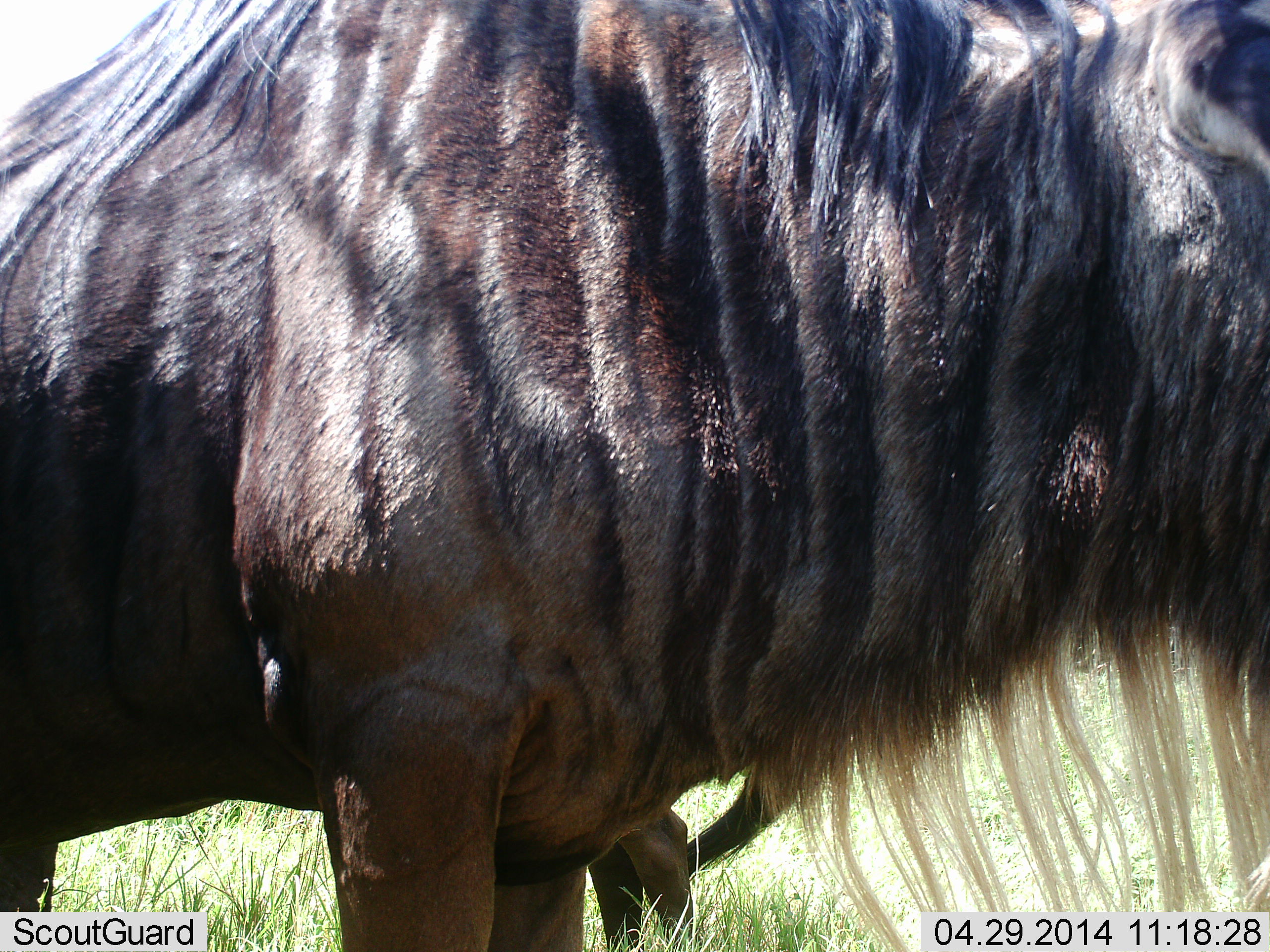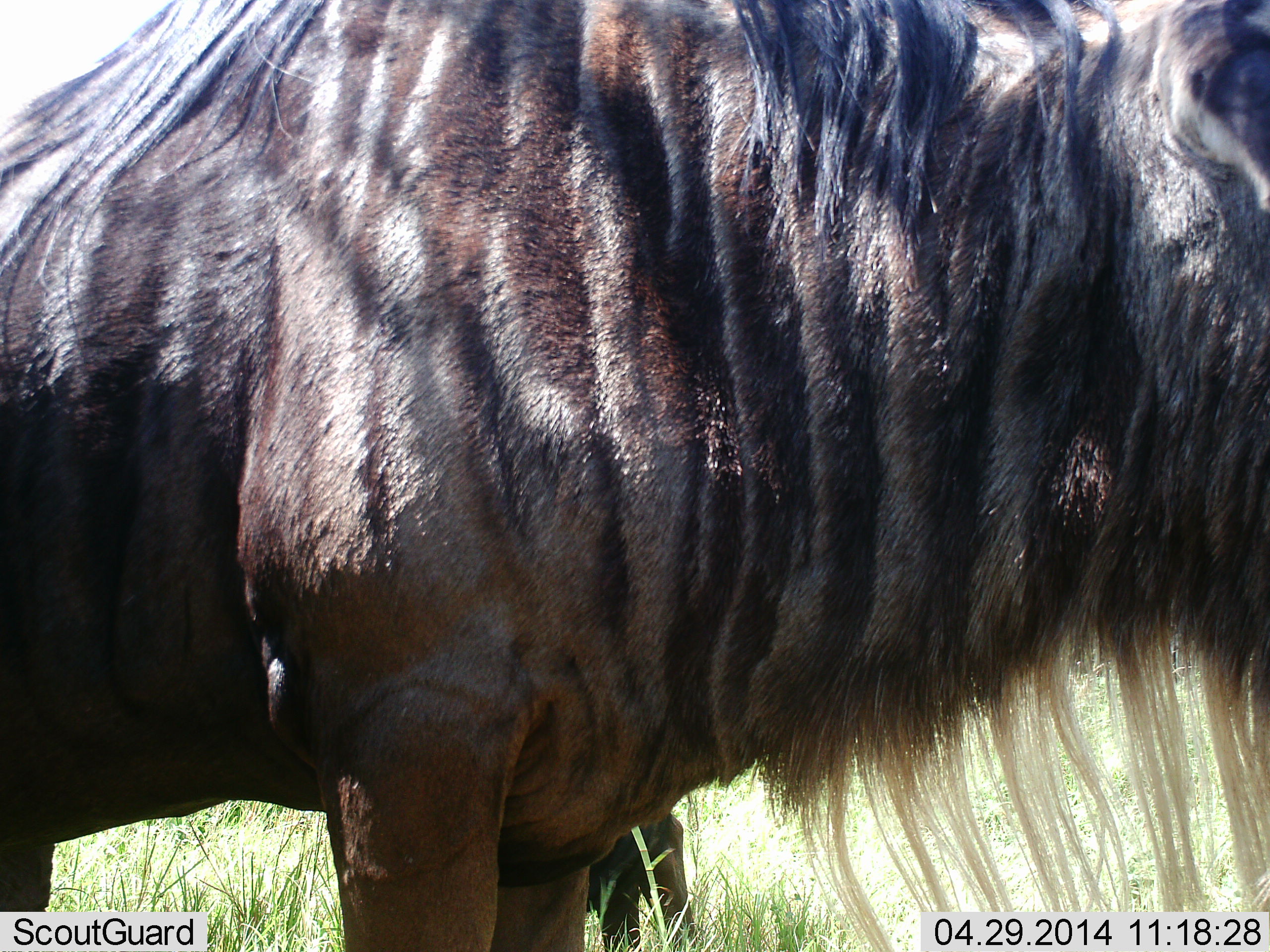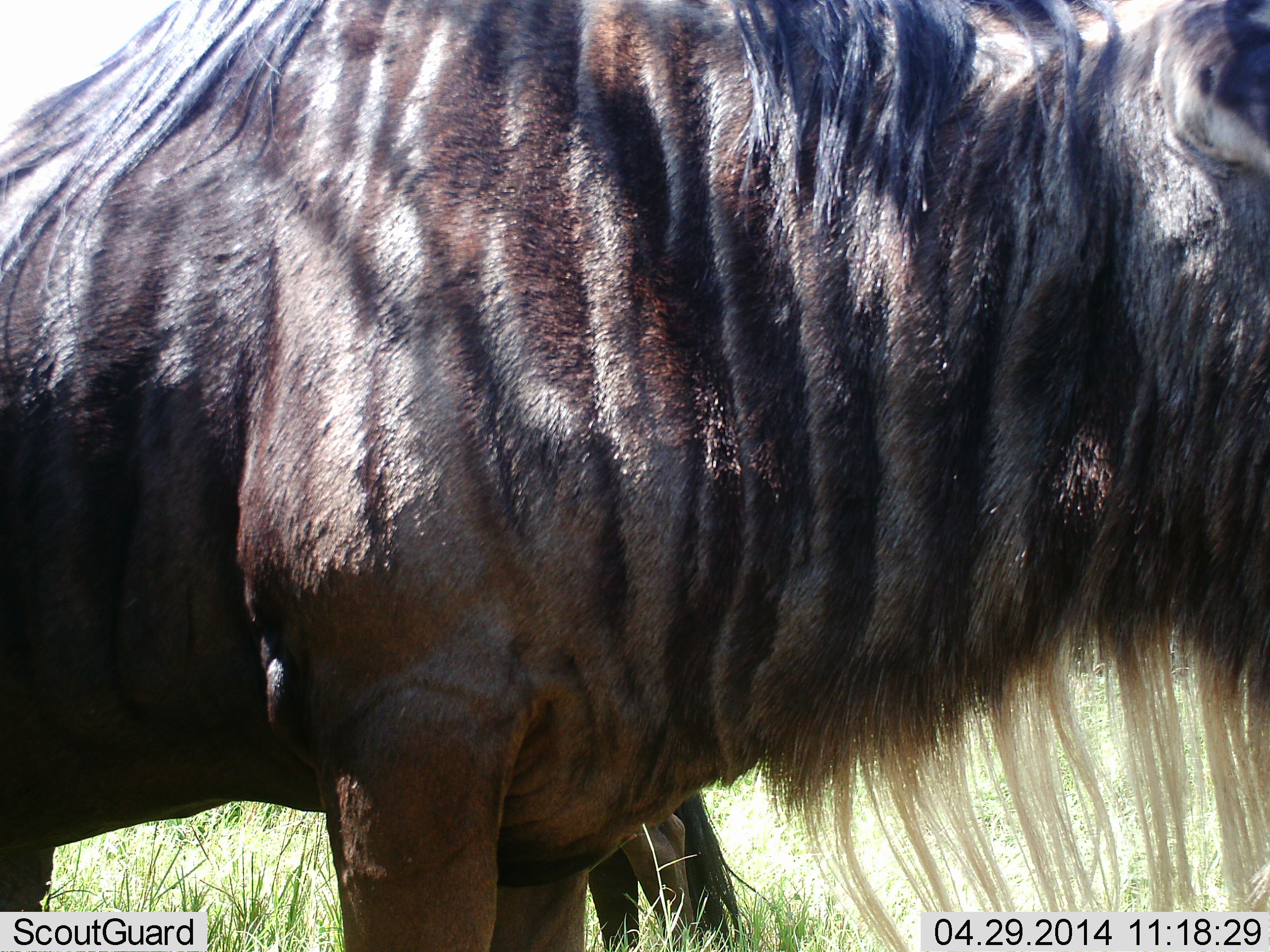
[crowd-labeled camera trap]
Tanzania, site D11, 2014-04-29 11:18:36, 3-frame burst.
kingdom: Animalia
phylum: Chordata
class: Mammalia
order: Artiodactyla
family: Bovidae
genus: Connochaetes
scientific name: Connochaetes taurinus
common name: blue wildebeest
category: wildebeest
Wildebeest (blue wildebeest) (Connochaetes taurinus), count 1. Behavior (volunteer vote fractions): standing 100%, resting 0%, moving 0%, interacting 0%. Young present (vote fraction): 0%. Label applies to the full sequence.